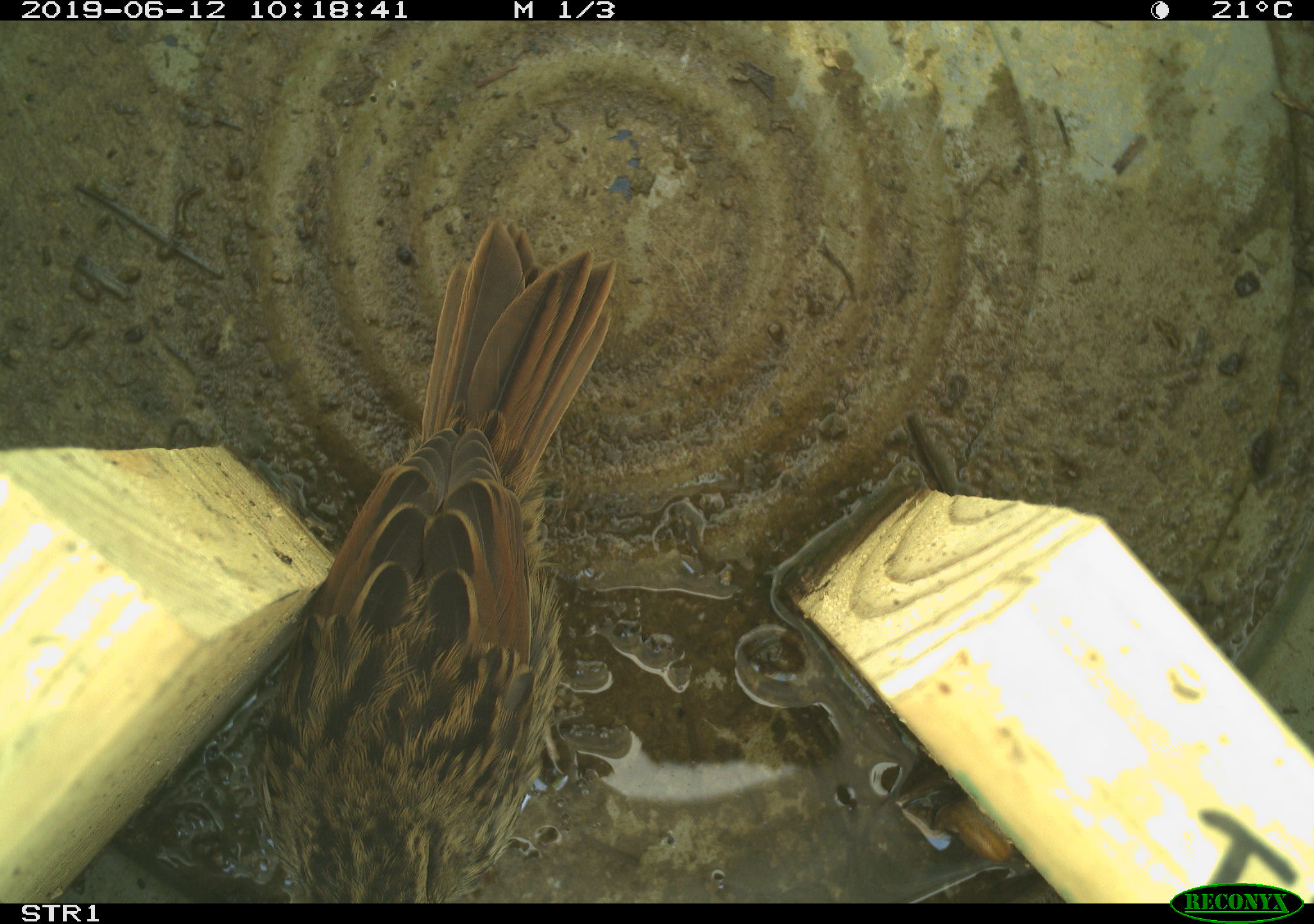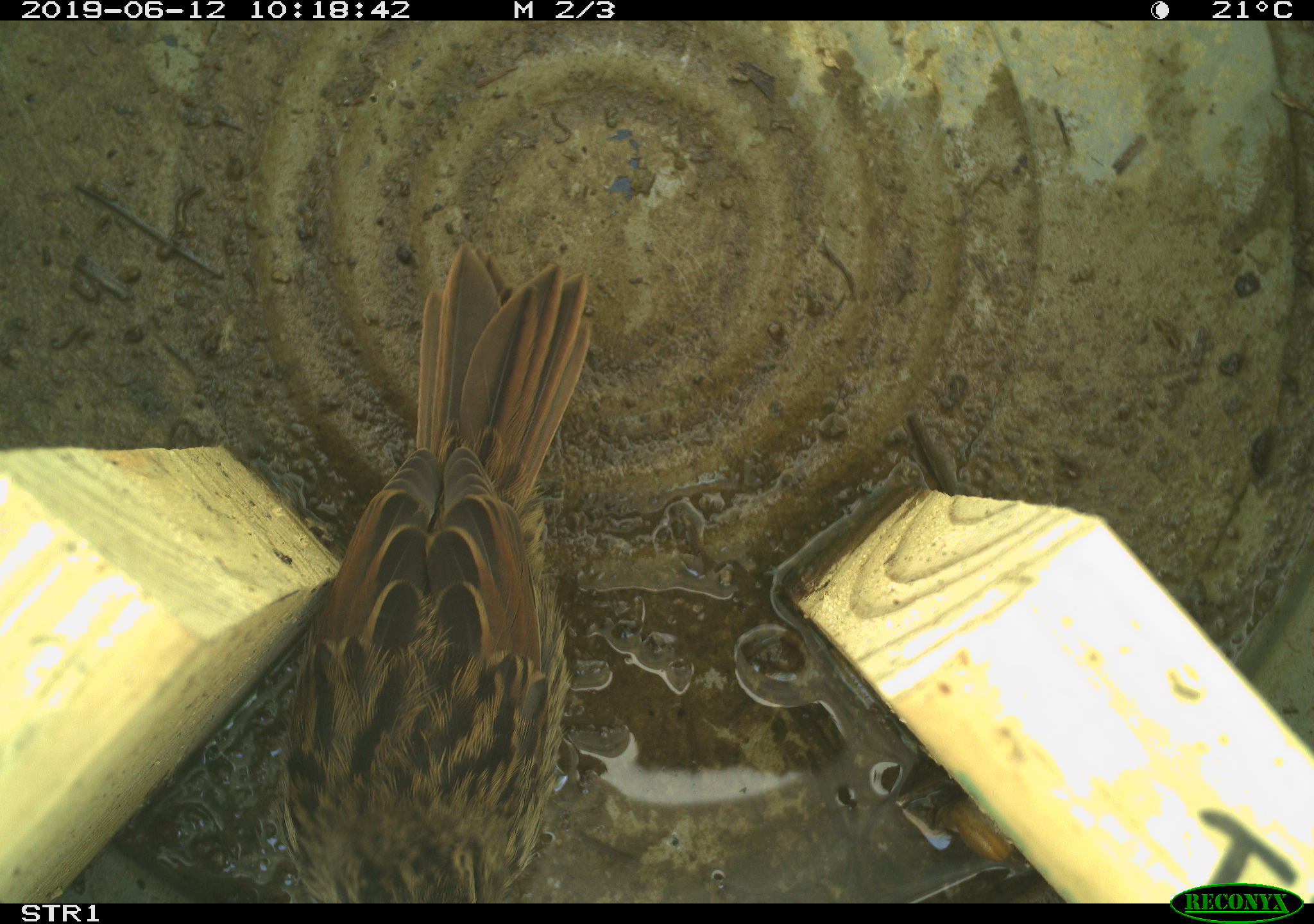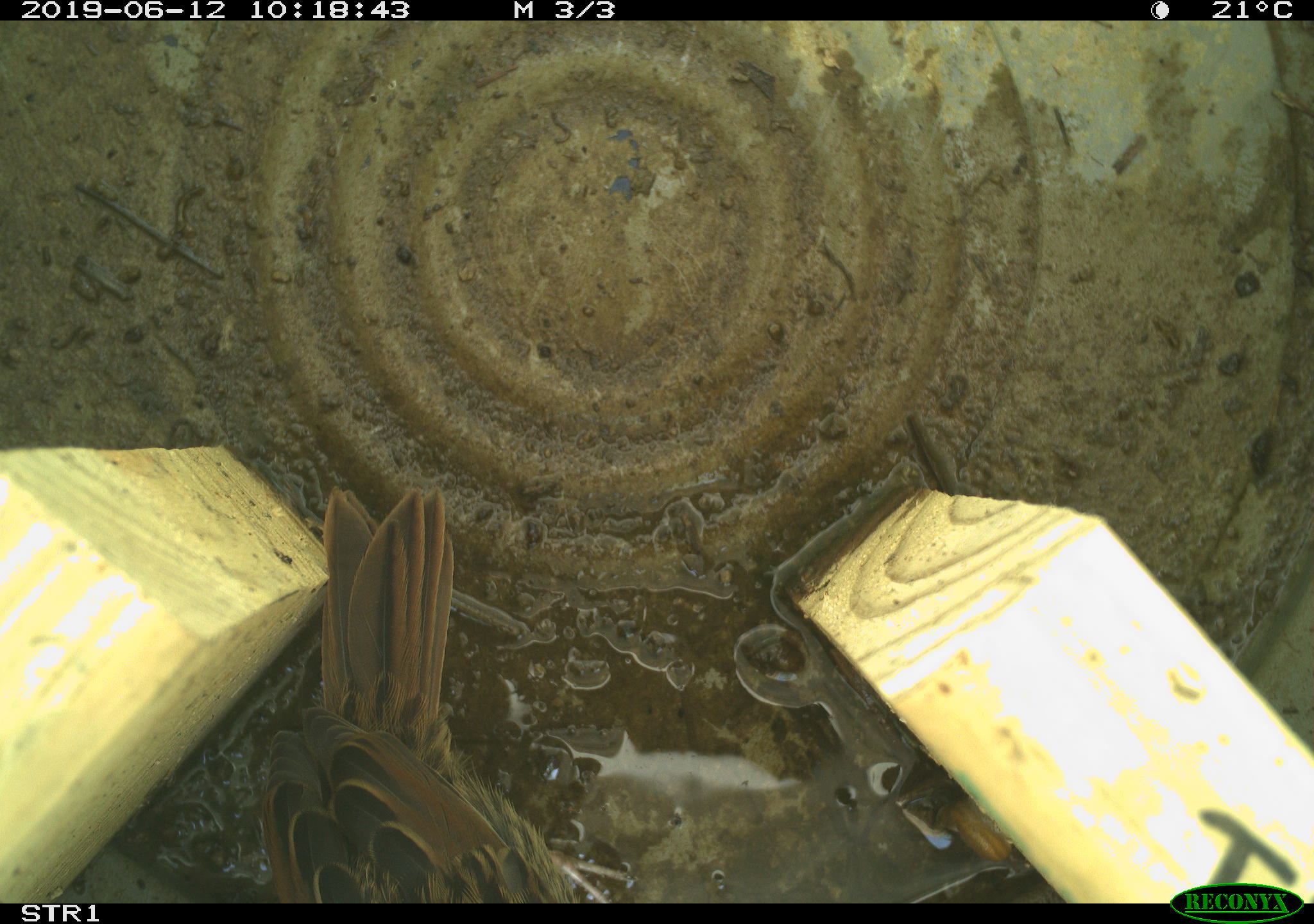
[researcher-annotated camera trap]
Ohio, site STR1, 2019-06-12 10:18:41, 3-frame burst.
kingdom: Animalia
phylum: Chordata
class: Aves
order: Passeriformes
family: Passerellidae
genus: Melospiza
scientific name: Melospiza melodia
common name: song sparrow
Song sparrow (Melospiza melodia).